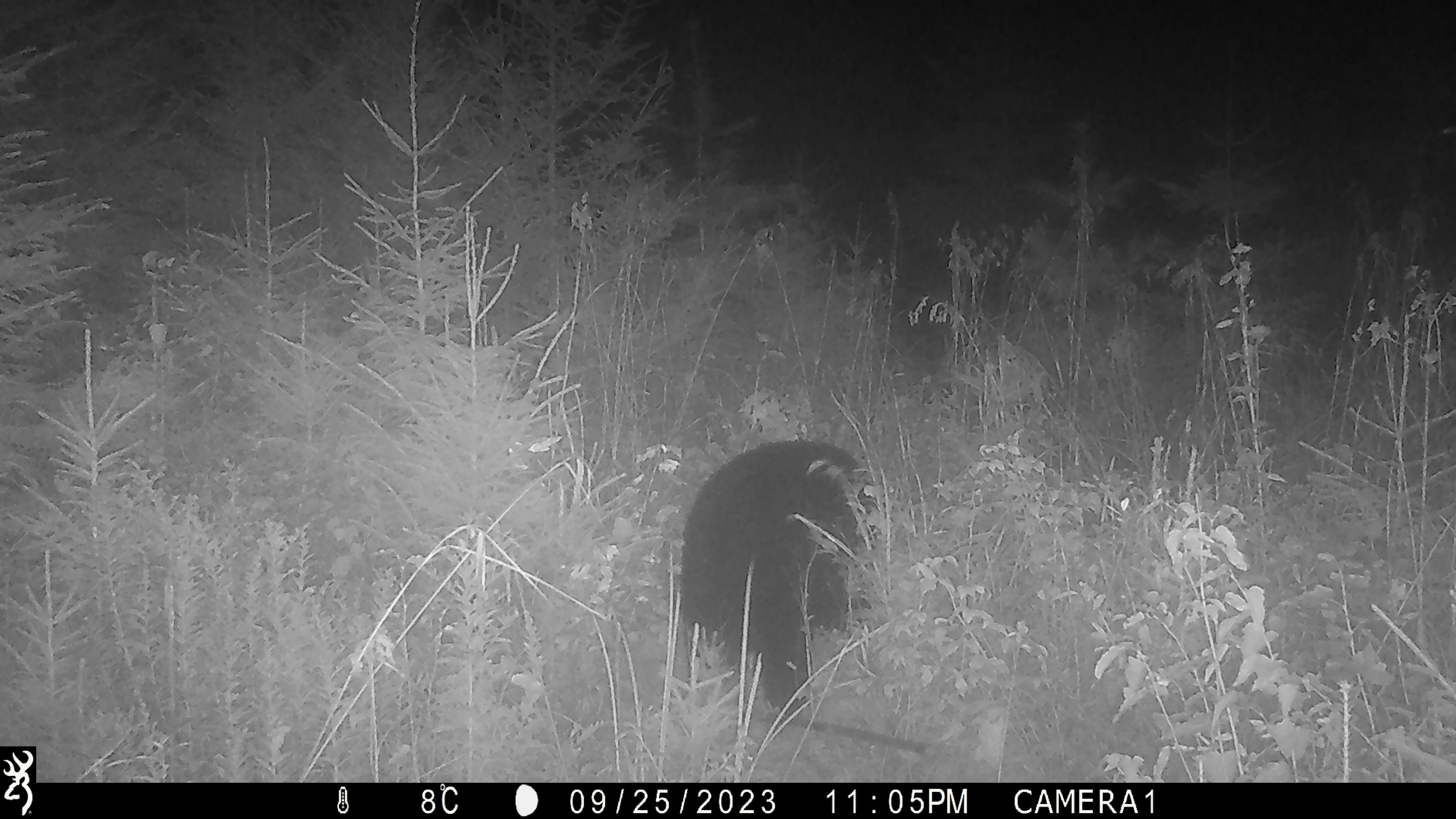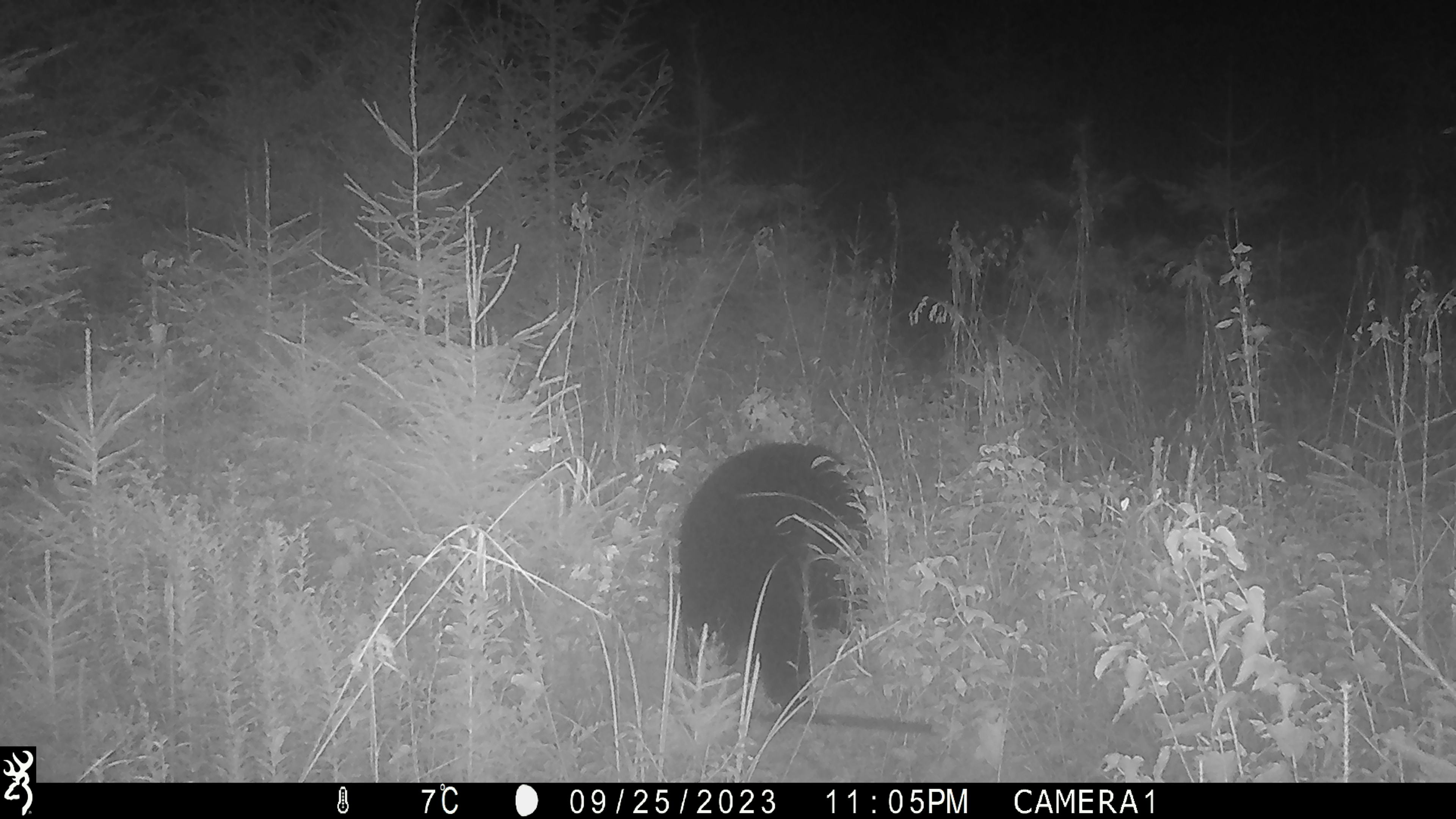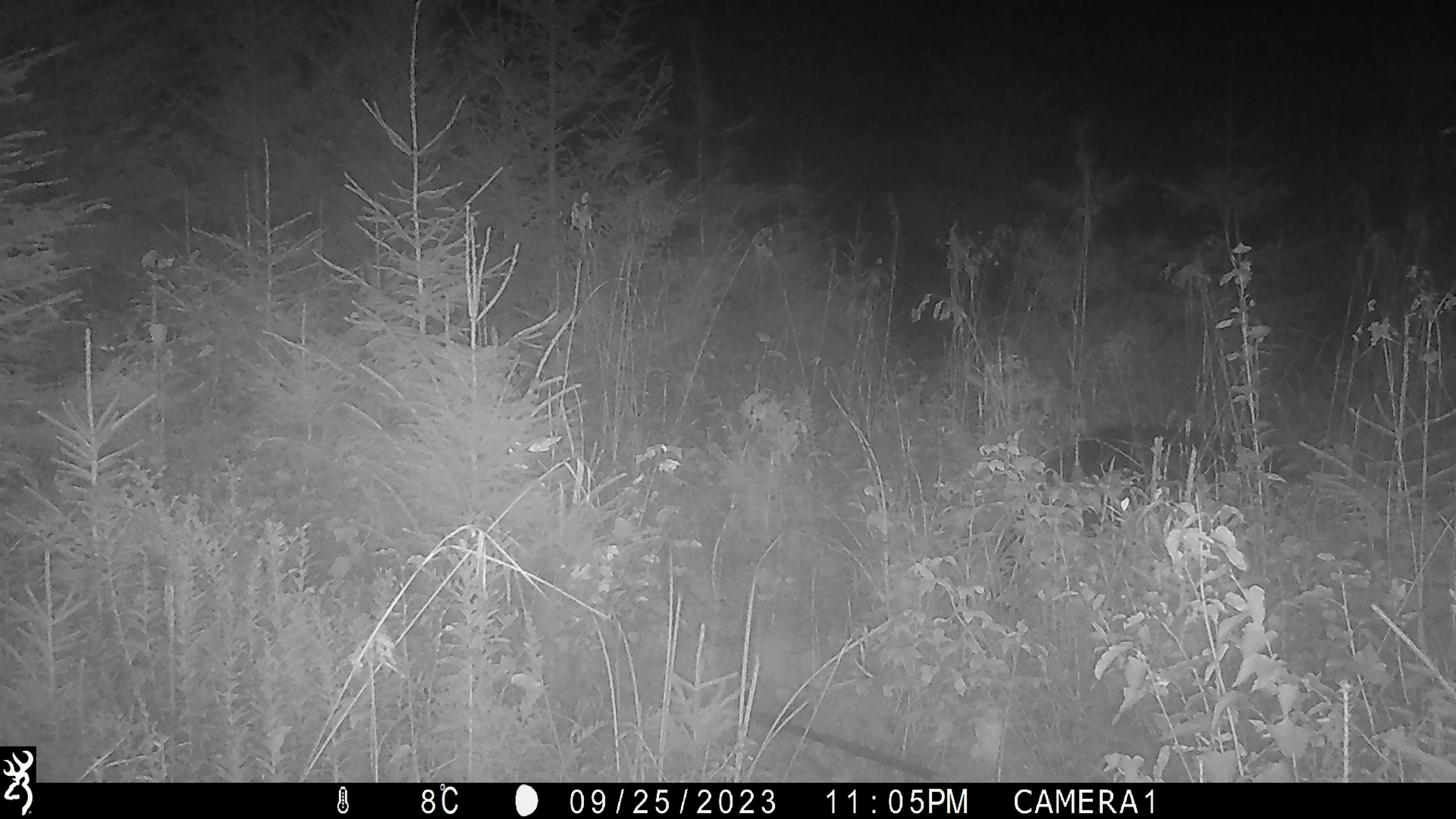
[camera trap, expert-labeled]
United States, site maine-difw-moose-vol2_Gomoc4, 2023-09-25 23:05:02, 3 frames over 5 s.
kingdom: Animalia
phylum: Chordata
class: Mammalia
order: Carnivora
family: Ursidae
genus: Ursus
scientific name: Ursus americanus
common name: black bear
Black bear (Ursus americanus).